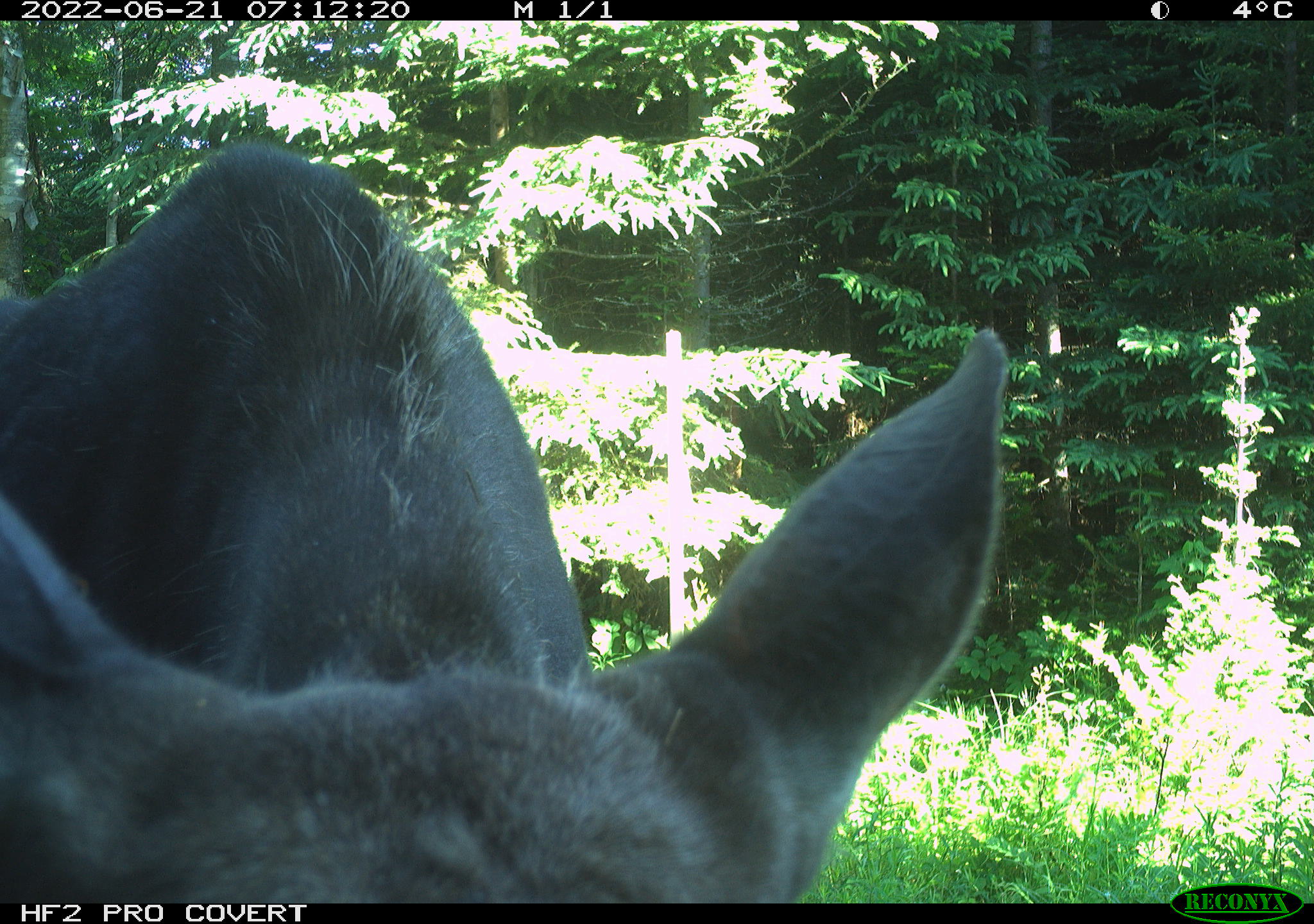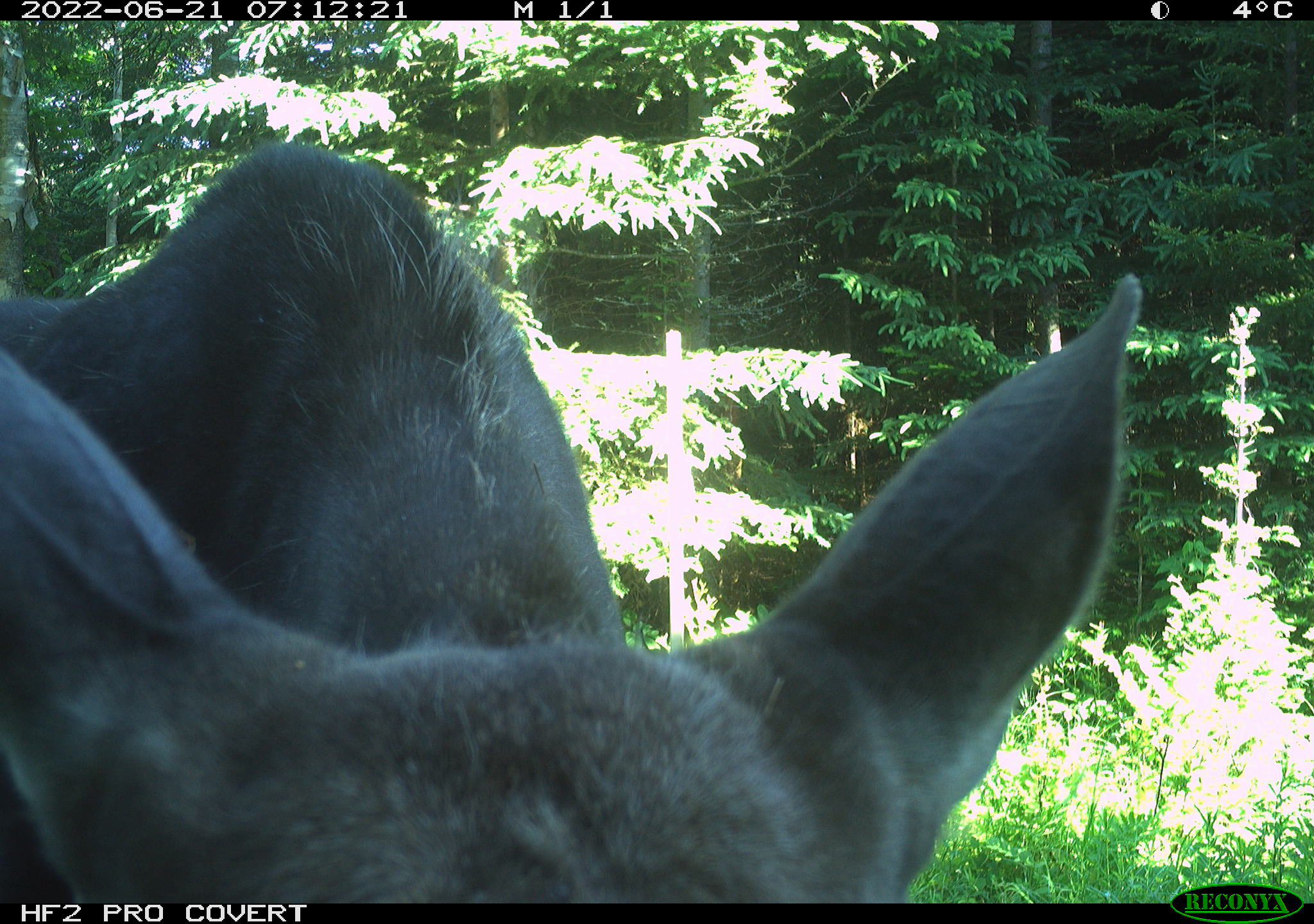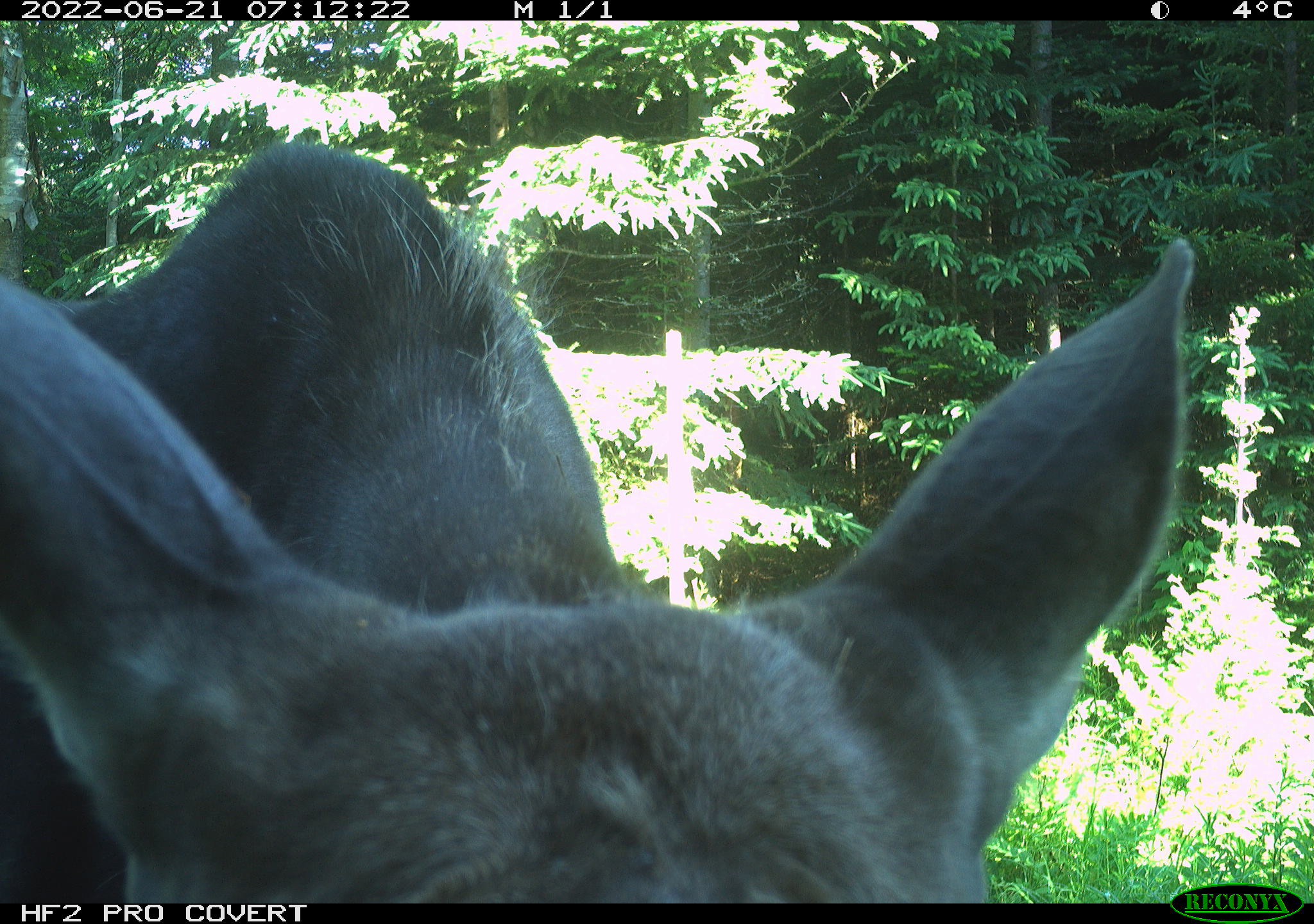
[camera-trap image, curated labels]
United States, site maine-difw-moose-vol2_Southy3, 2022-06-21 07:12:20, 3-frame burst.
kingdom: Animalia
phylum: Chordata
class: Mammalia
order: Artiodactyla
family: Cervidae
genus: Alces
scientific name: Alces alces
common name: moose